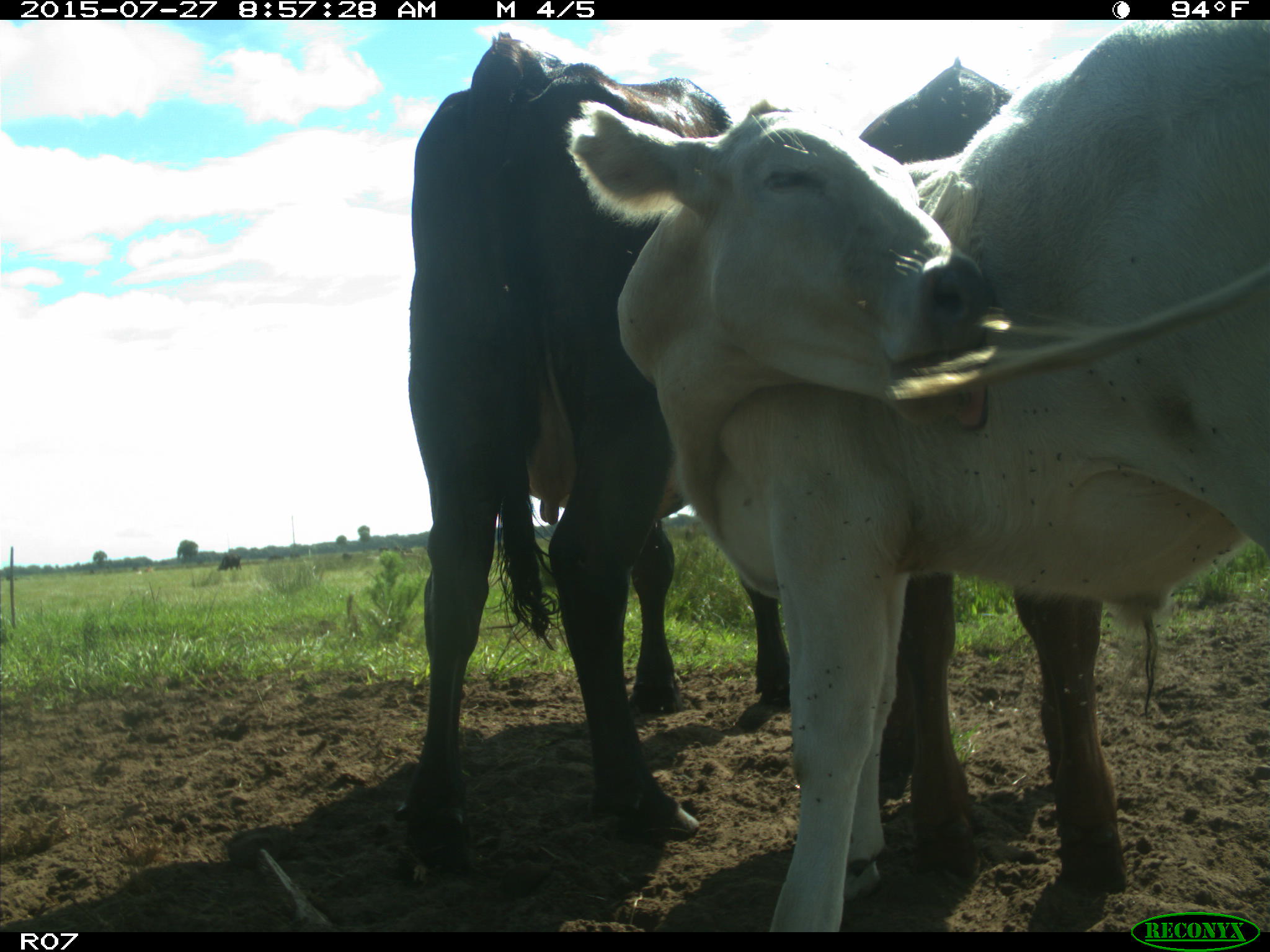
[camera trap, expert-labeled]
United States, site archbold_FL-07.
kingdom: Animalia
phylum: Chordata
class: Mammalia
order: Artiodactyla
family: Bovidae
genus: Bos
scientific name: Bos taurus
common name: domestic cow